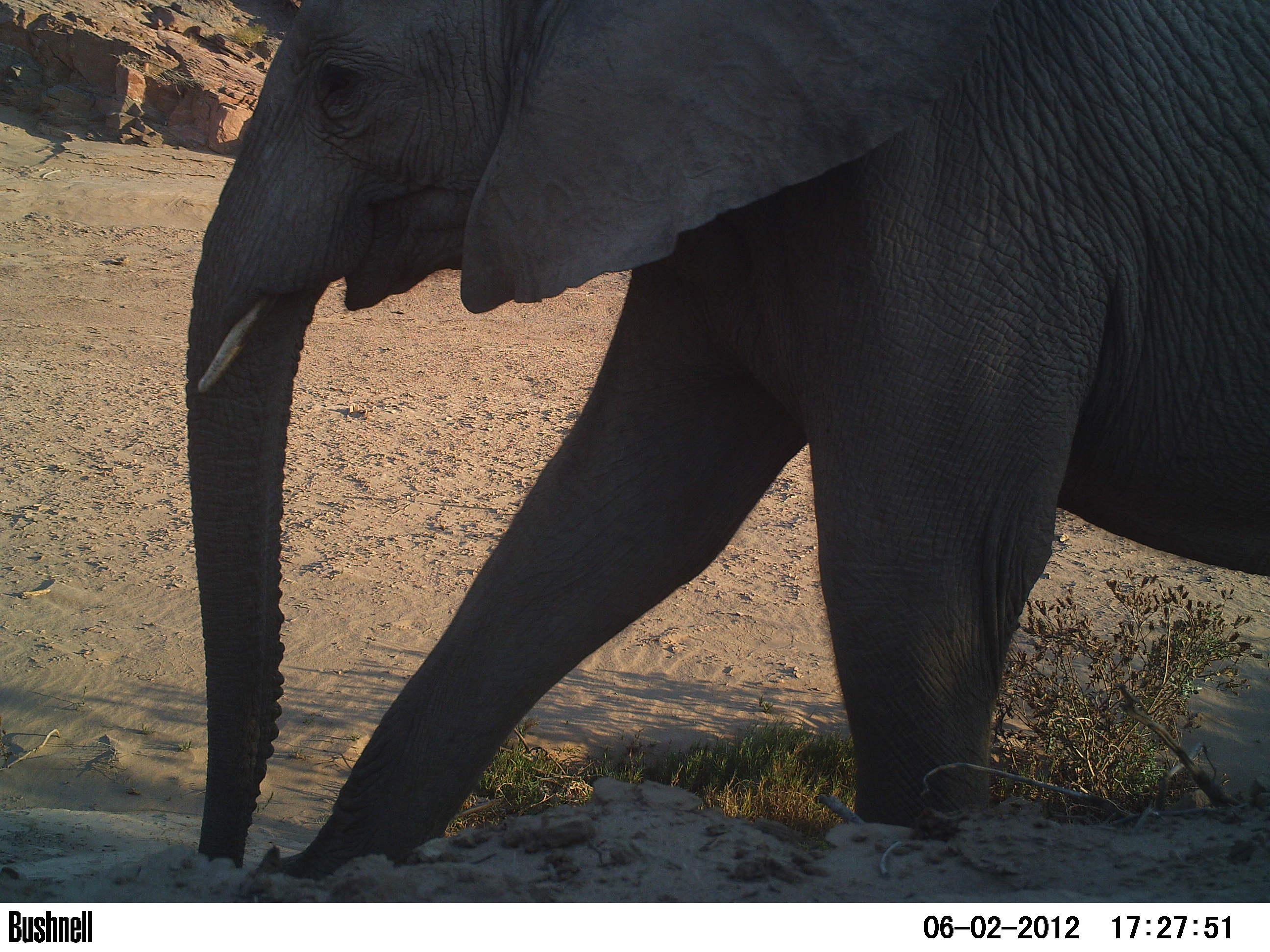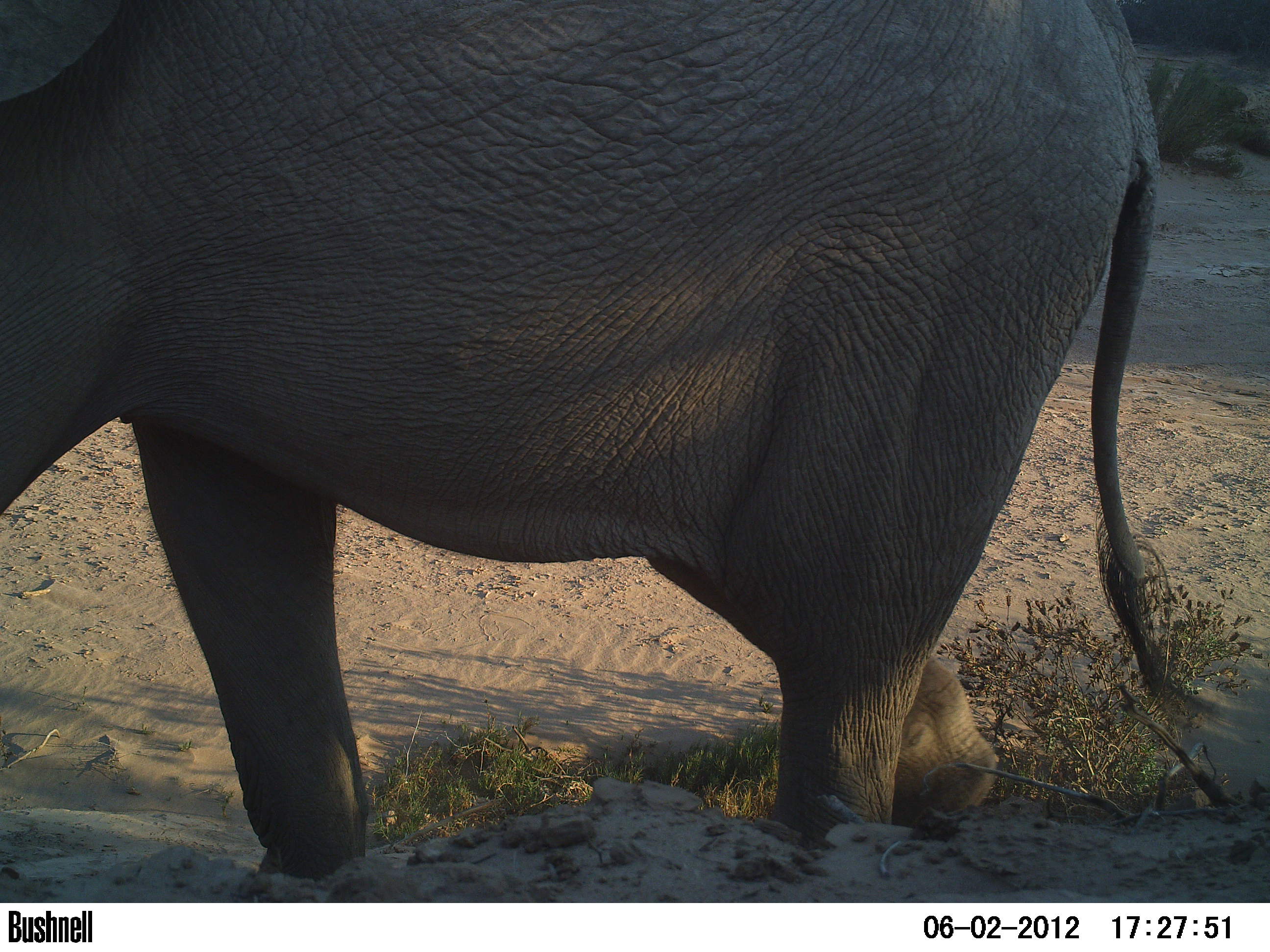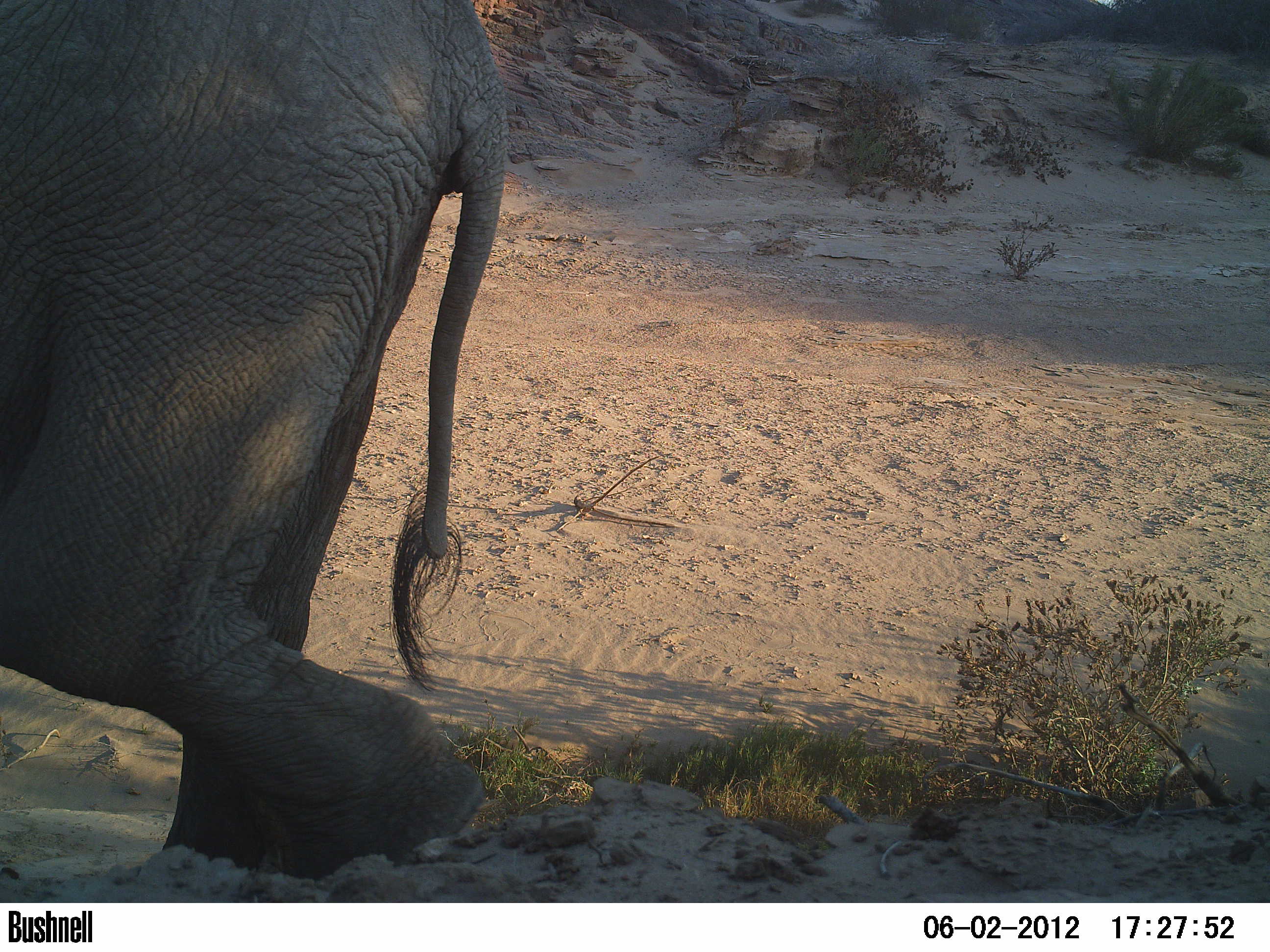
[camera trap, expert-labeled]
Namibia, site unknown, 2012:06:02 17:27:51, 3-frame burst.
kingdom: Animalia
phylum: Chordata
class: Mammalia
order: Proboscidea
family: Elephantidae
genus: Loxodonta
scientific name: Loxodonta africana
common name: african elephant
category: loxodanta africana